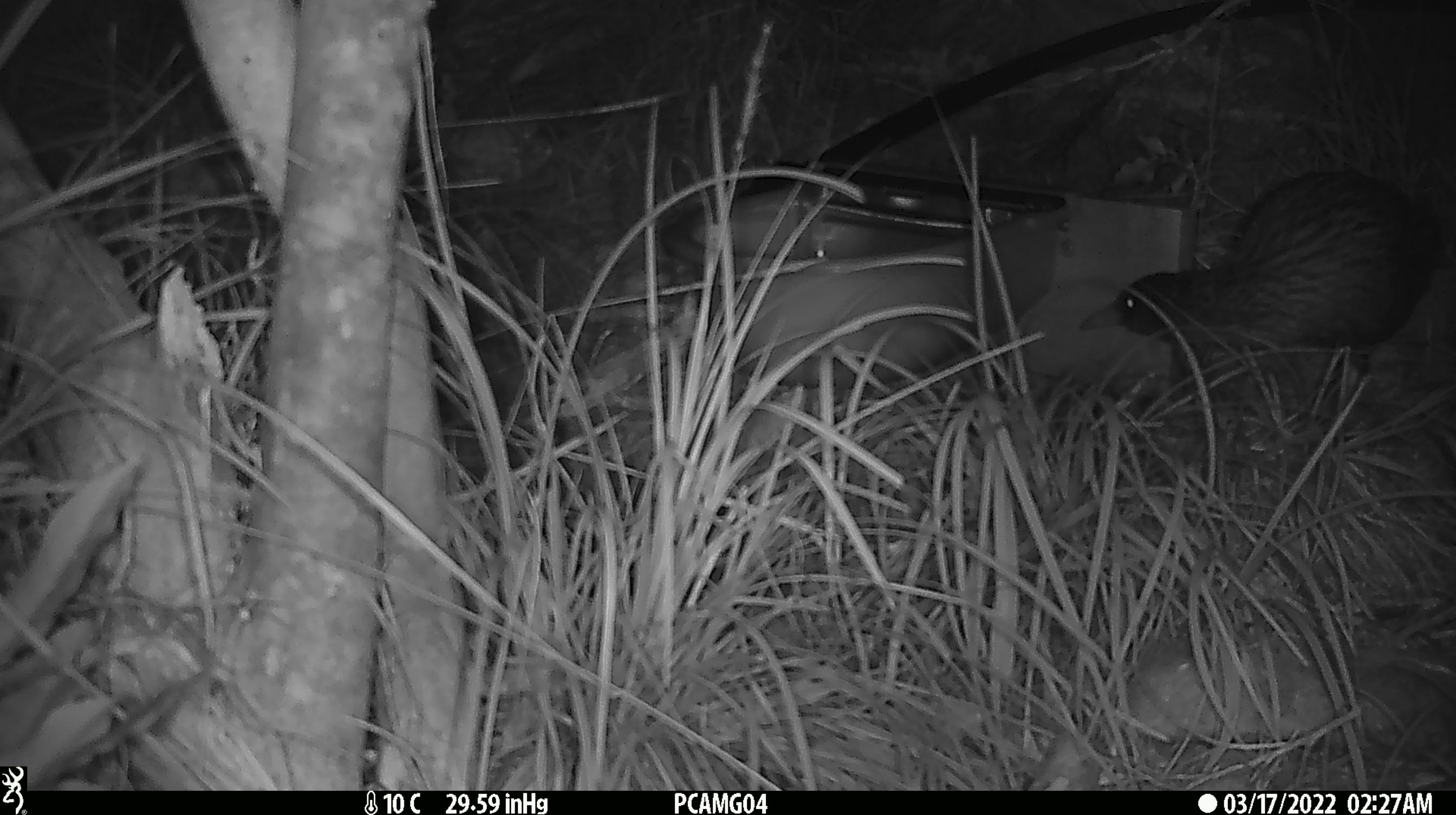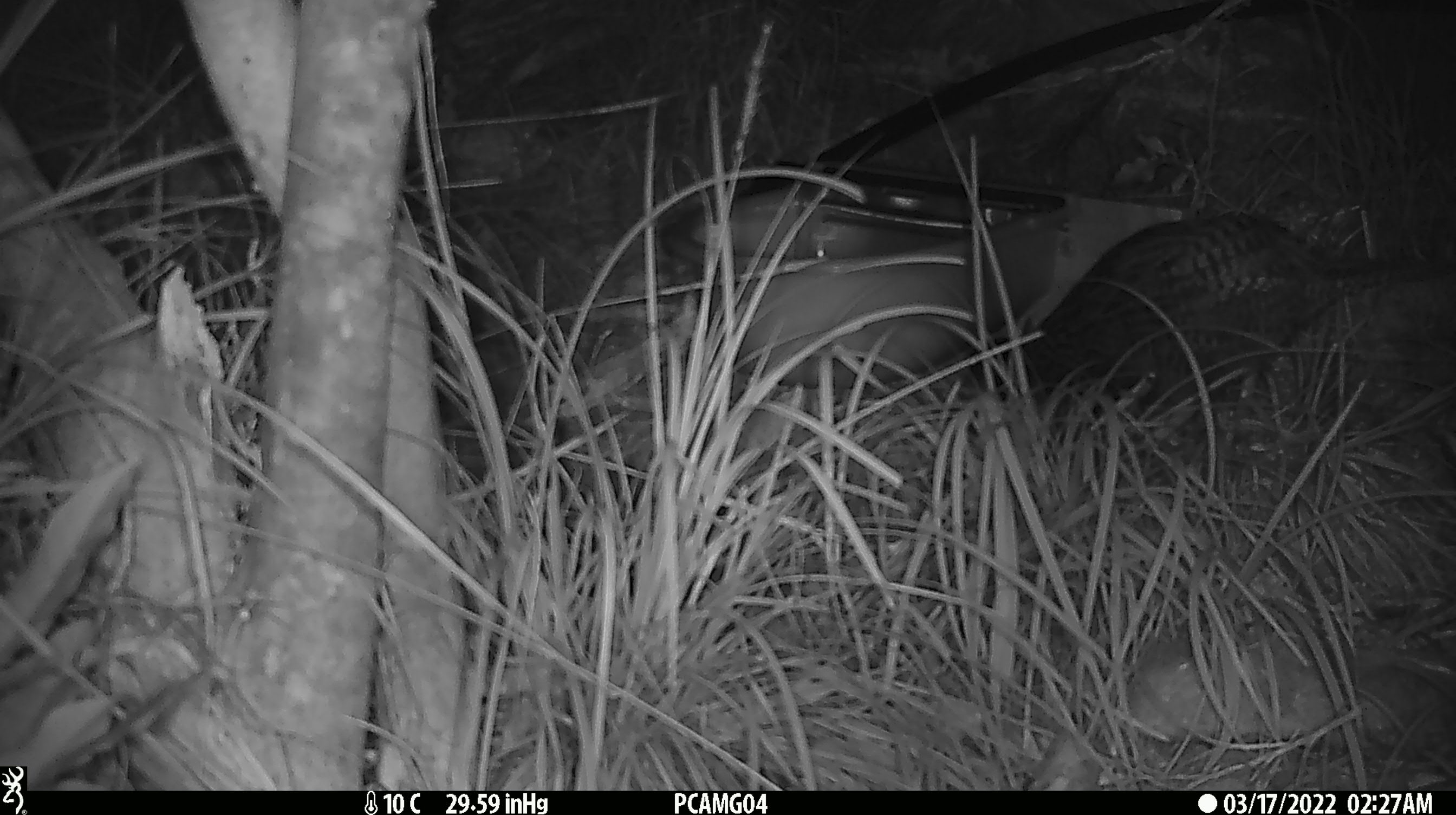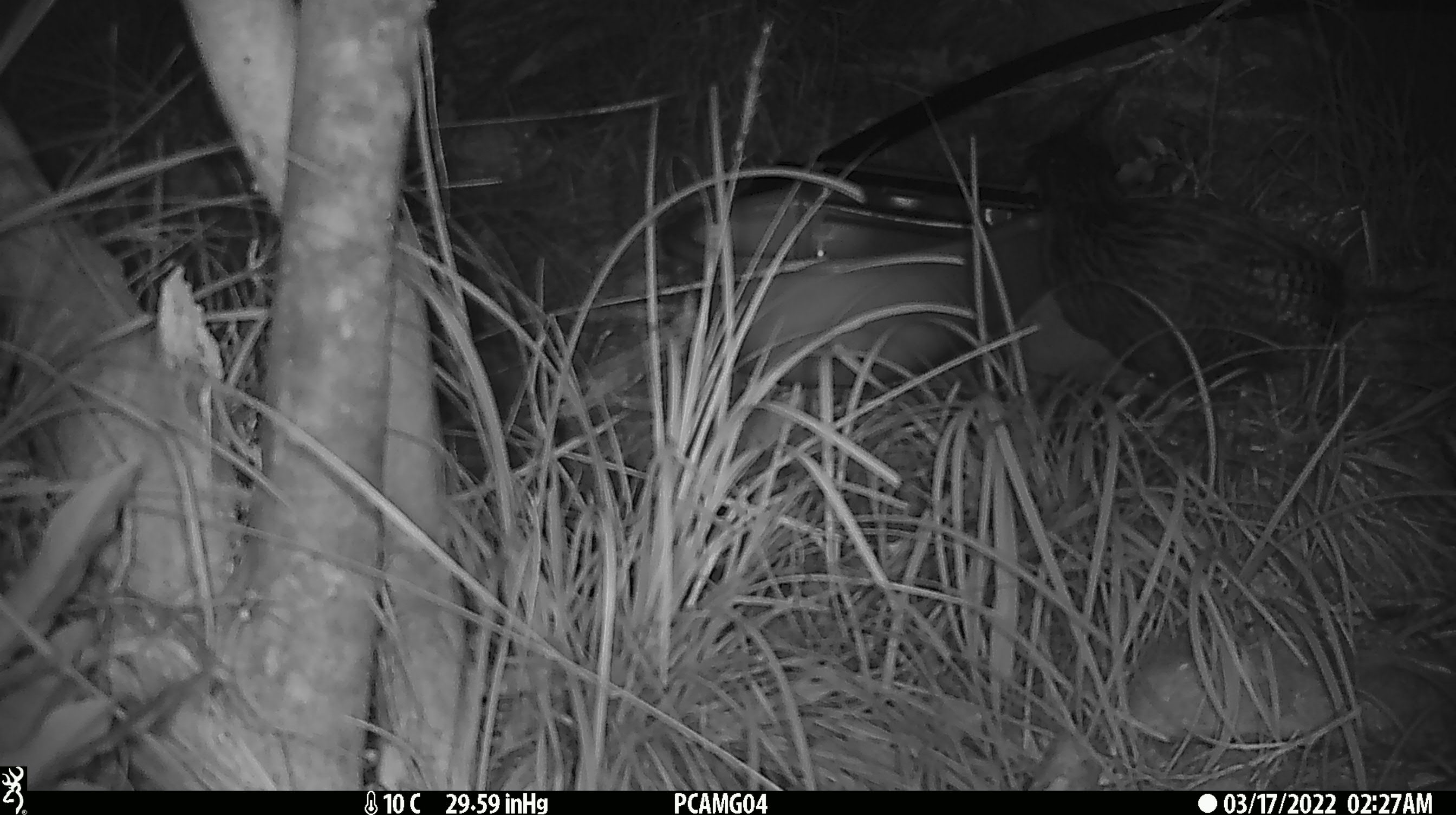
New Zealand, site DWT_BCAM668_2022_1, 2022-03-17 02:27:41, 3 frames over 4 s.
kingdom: Animalia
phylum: Chordata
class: Aves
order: Gruiformes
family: Rallidae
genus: Gallirallus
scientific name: Gallirallus australis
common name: weka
Weka (Gallirallus australis).